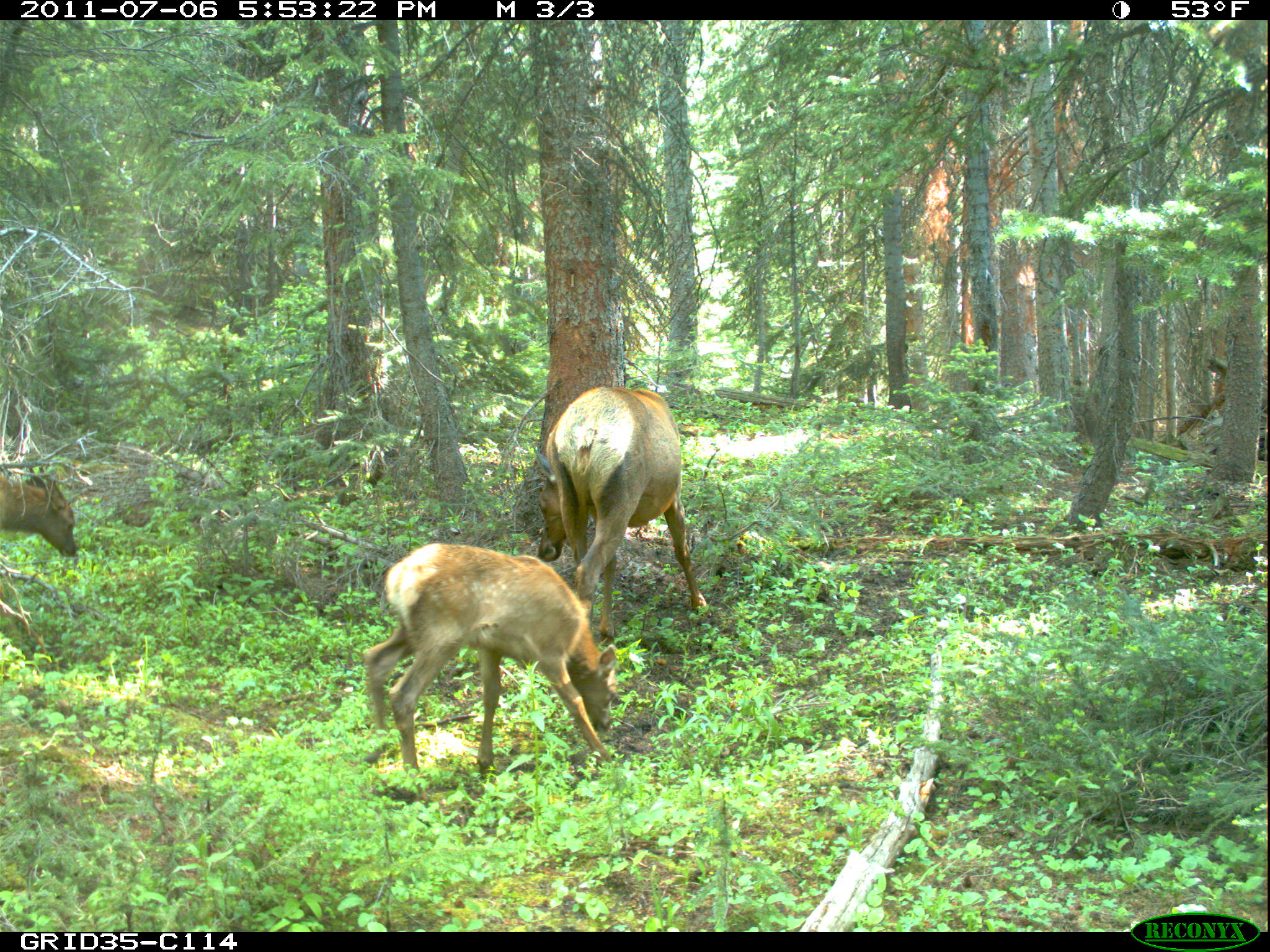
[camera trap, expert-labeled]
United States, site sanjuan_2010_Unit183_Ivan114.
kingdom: Animalia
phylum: Chordata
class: Mammalia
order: Artiodactyla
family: Cervidae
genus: Cervus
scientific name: Cervus elaphus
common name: red deer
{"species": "Cervus elaphus (red deer)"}